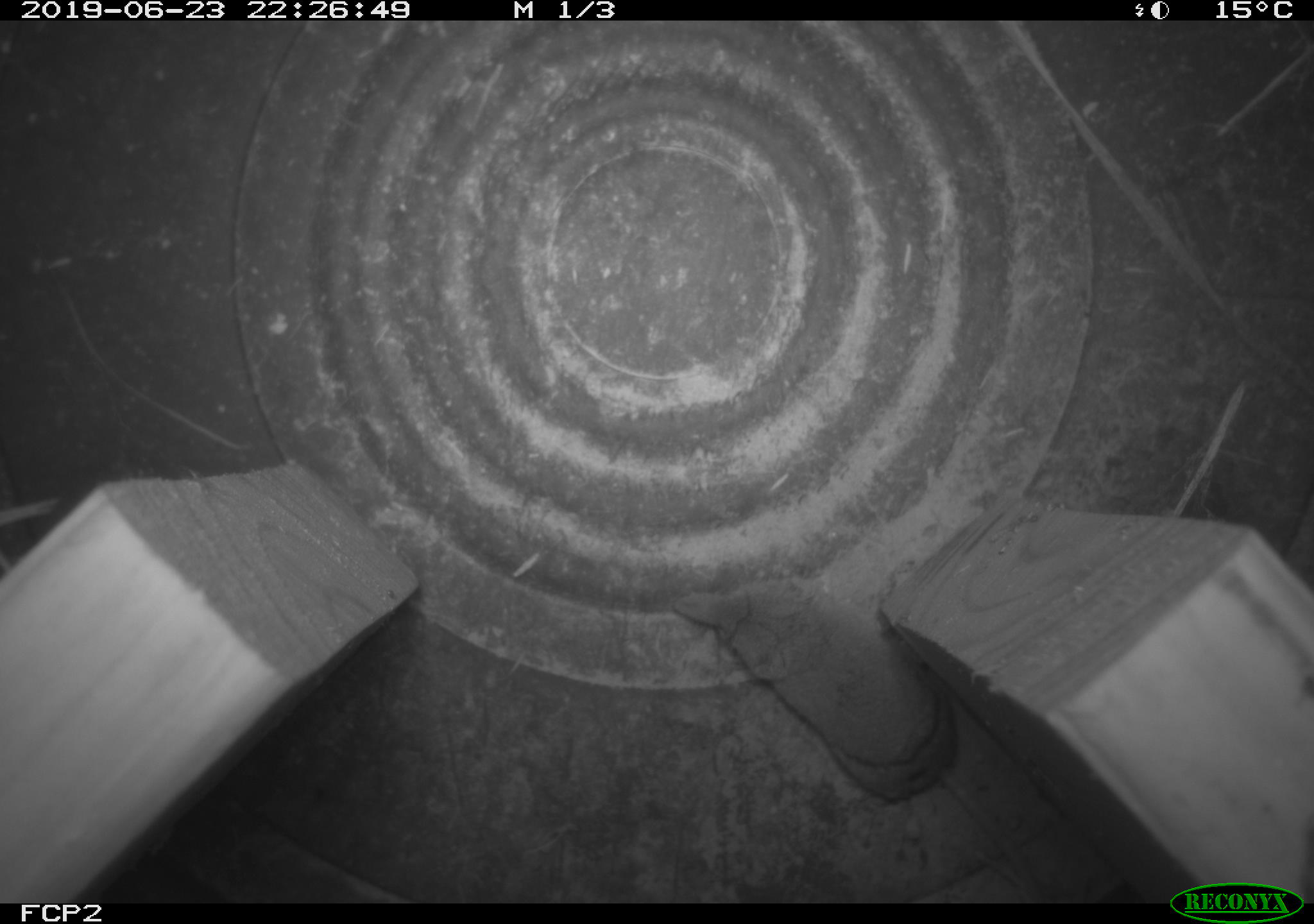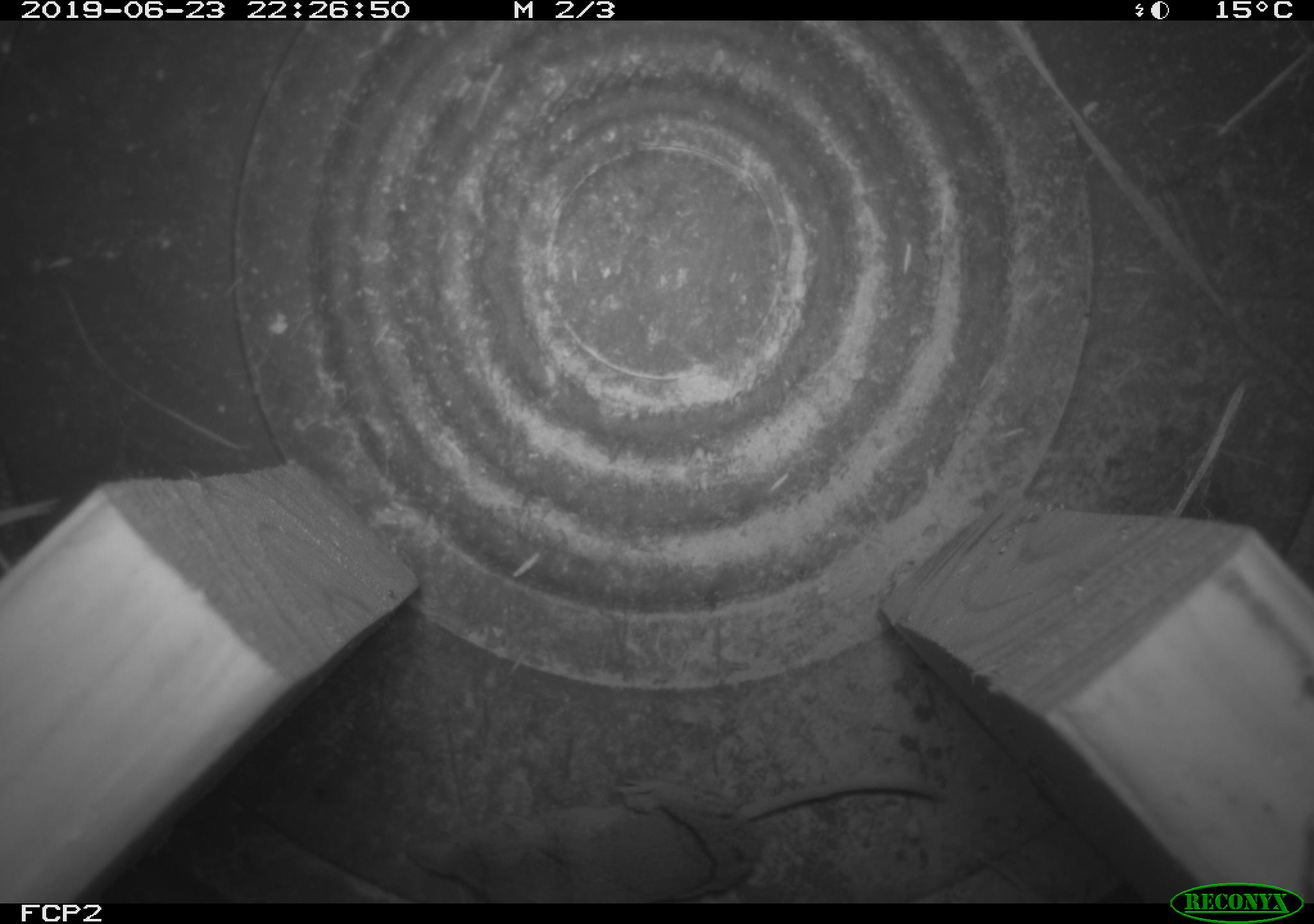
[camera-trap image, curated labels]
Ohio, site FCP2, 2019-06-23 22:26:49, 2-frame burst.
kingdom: Animalia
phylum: Chordata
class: Mammalia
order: Eulipotyphla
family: Soricidae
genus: Sorex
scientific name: Sorex cinereus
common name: masked shrew